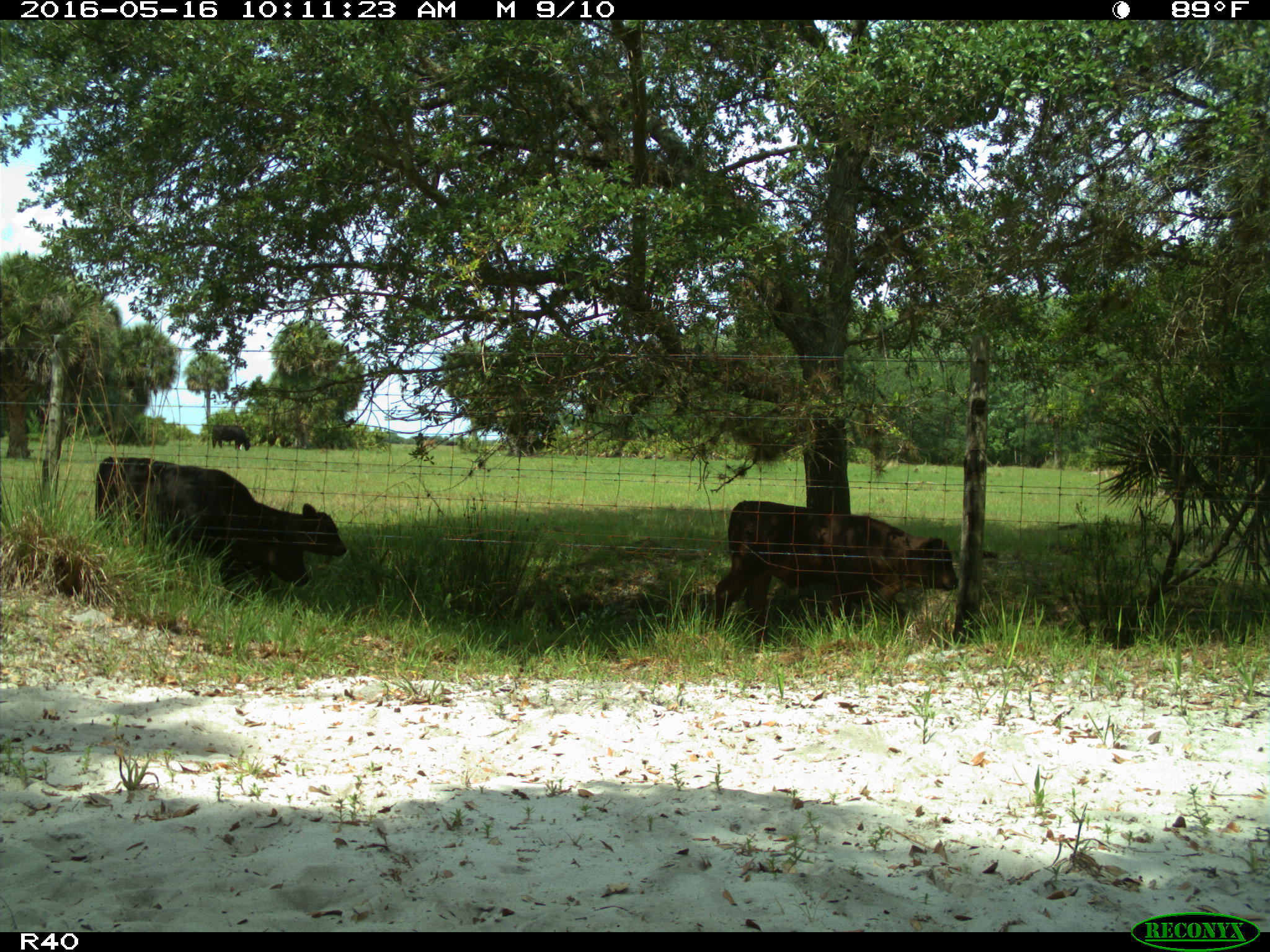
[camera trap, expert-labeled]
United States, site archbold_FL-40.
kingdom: Animalia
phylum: Chordata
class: Mammalia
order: Artiodactyla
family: Bovidae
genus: Bos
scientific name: Bos taurus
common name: domestic cow